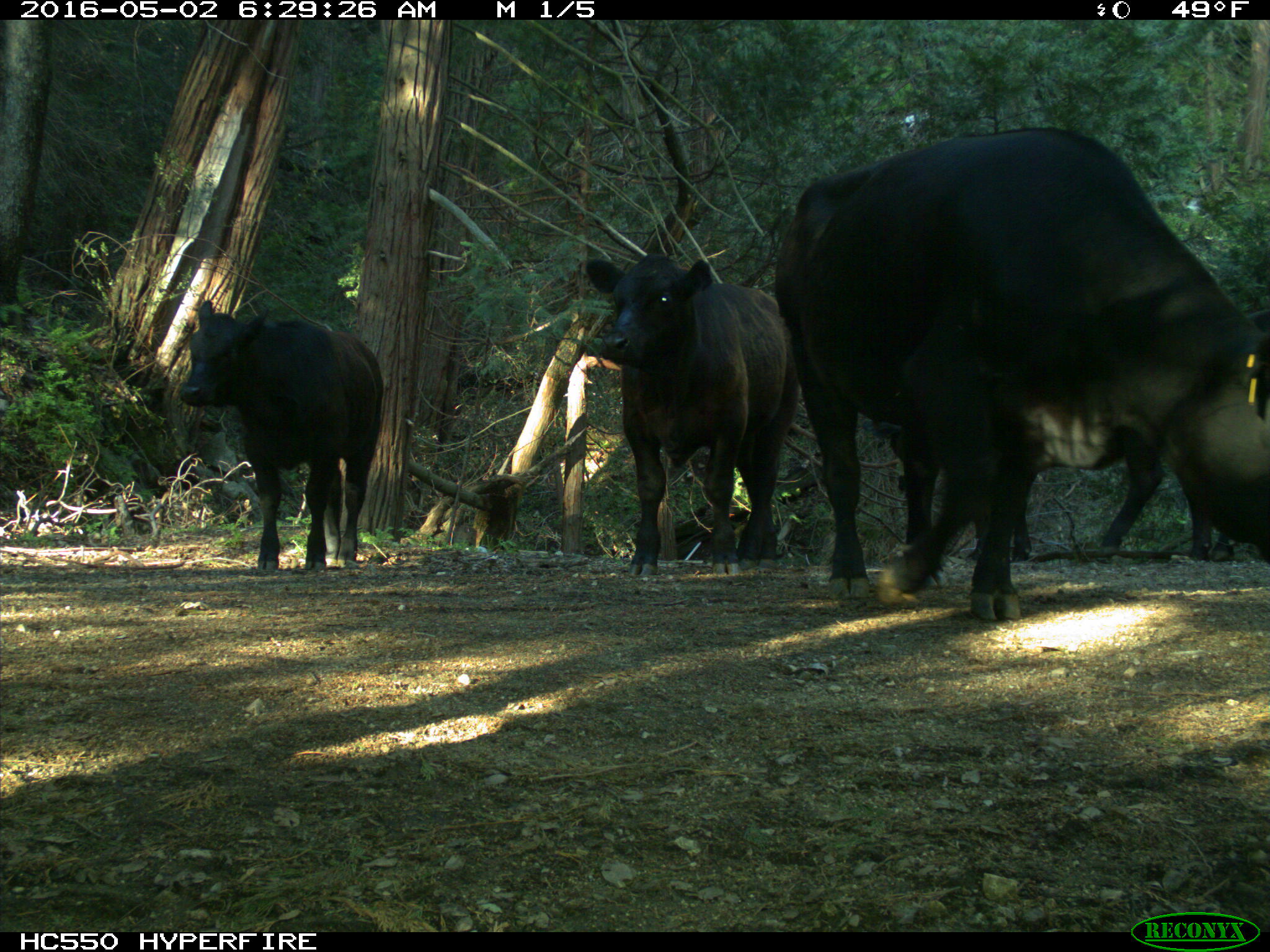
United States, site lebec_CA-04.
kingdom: Animalia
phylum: Chordata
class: Mammalia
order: Artiodactyla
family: Bovidae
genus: Bos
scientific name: Bos taurus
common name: domestic cow